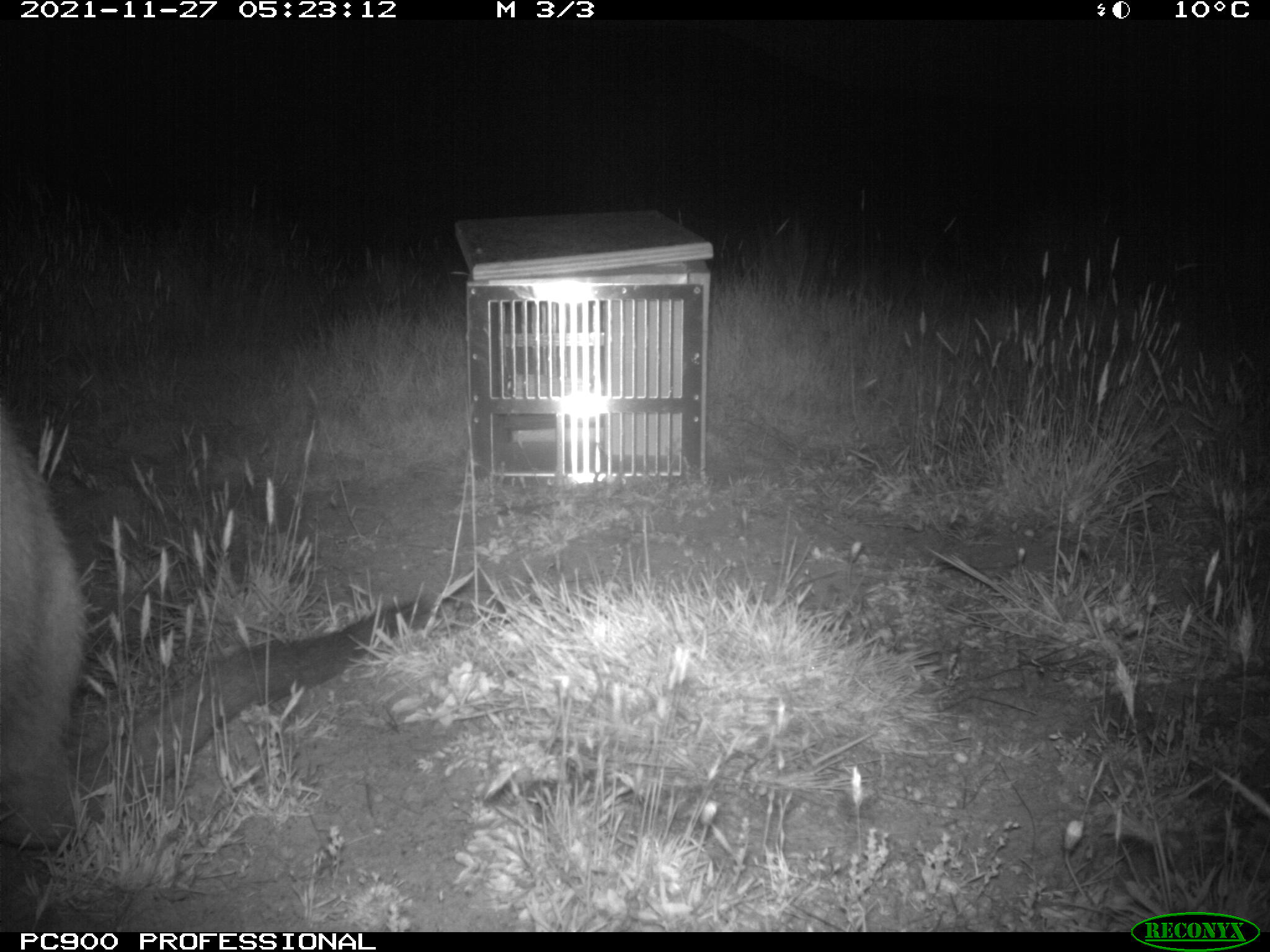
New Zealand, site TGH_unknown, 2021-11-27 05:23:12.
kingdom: Animalia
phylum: Chordata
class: Mammalia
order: Diprotodontia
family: Macropodidae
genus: Notamacropus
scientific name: Notamacropus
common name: wallaby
Wallaby (Notamacropus).